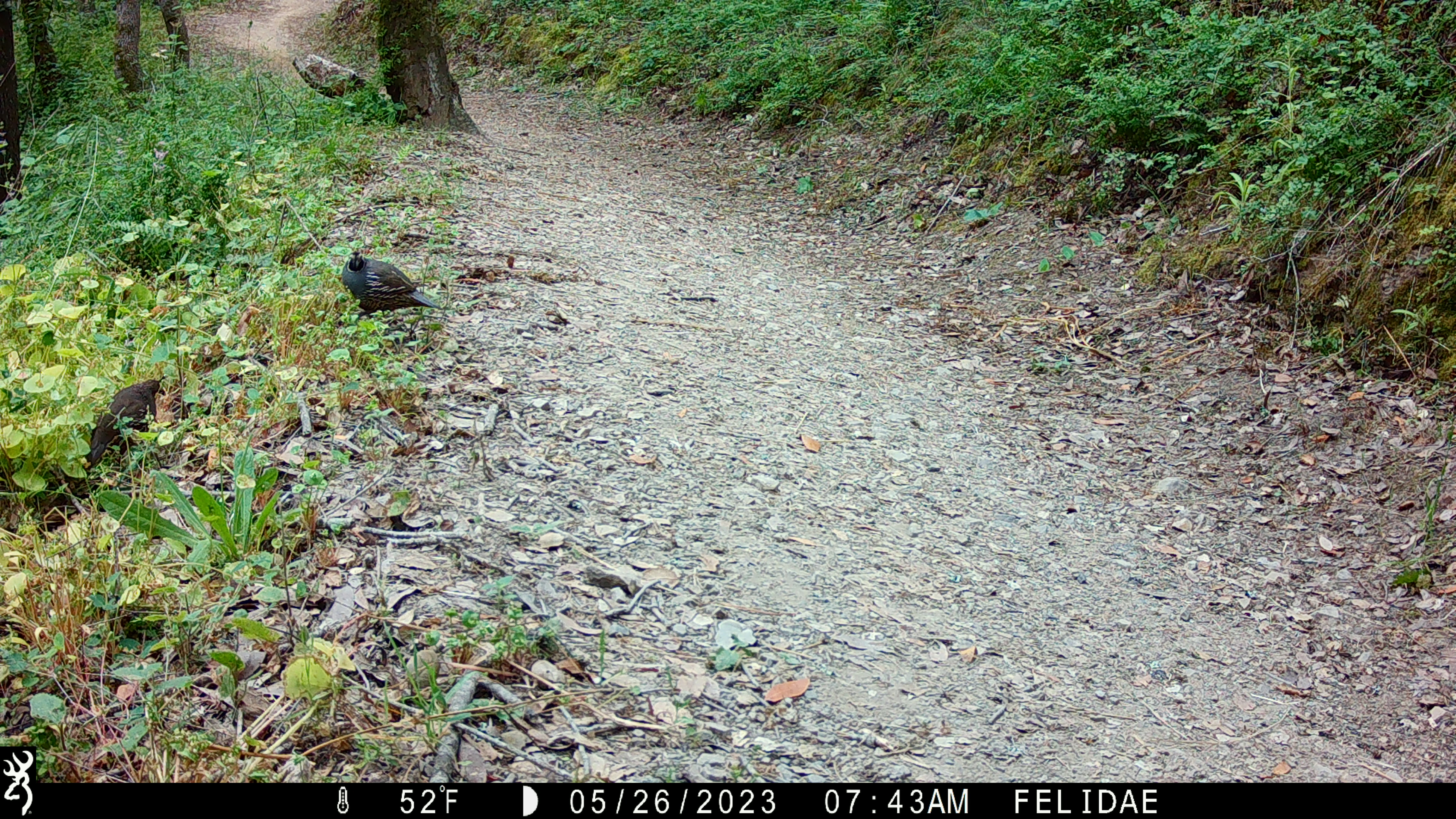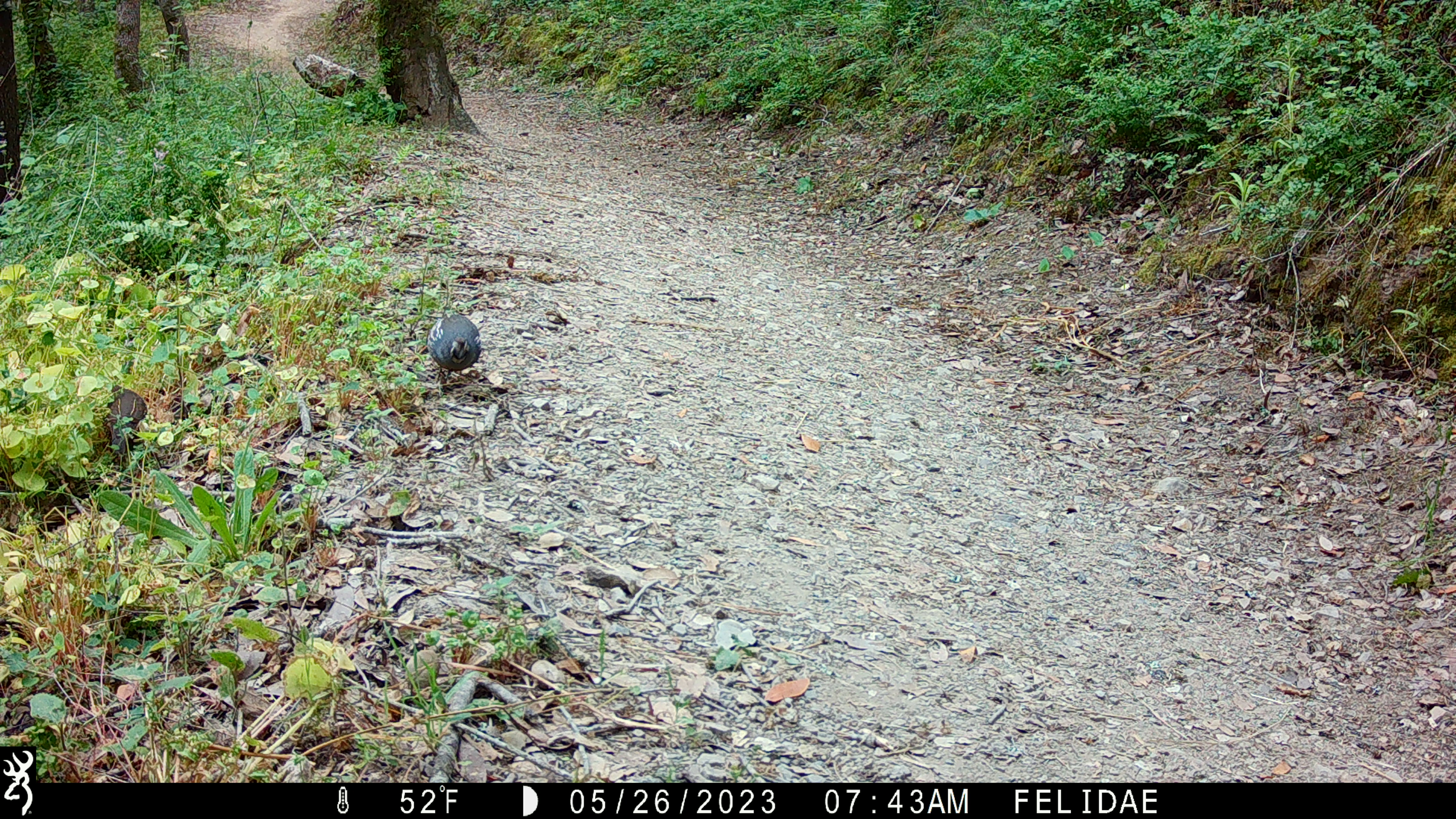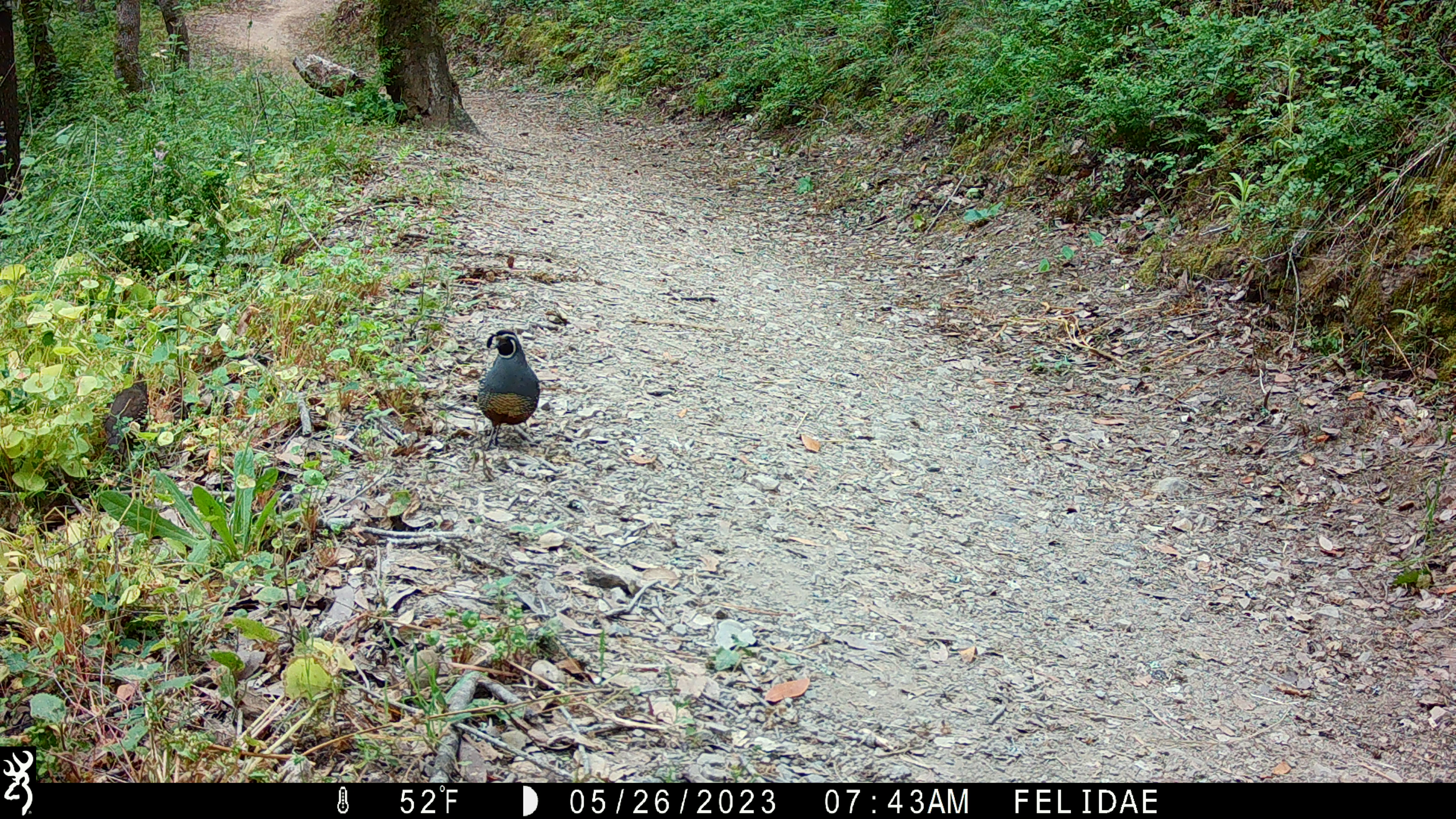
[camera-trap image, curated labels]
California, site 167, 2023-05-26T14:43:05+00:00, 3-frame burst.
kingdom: Animalia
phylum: Chordata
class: Aves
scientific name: Aves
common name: bird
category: unknown bird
Unknown bird (bird) (Aves).